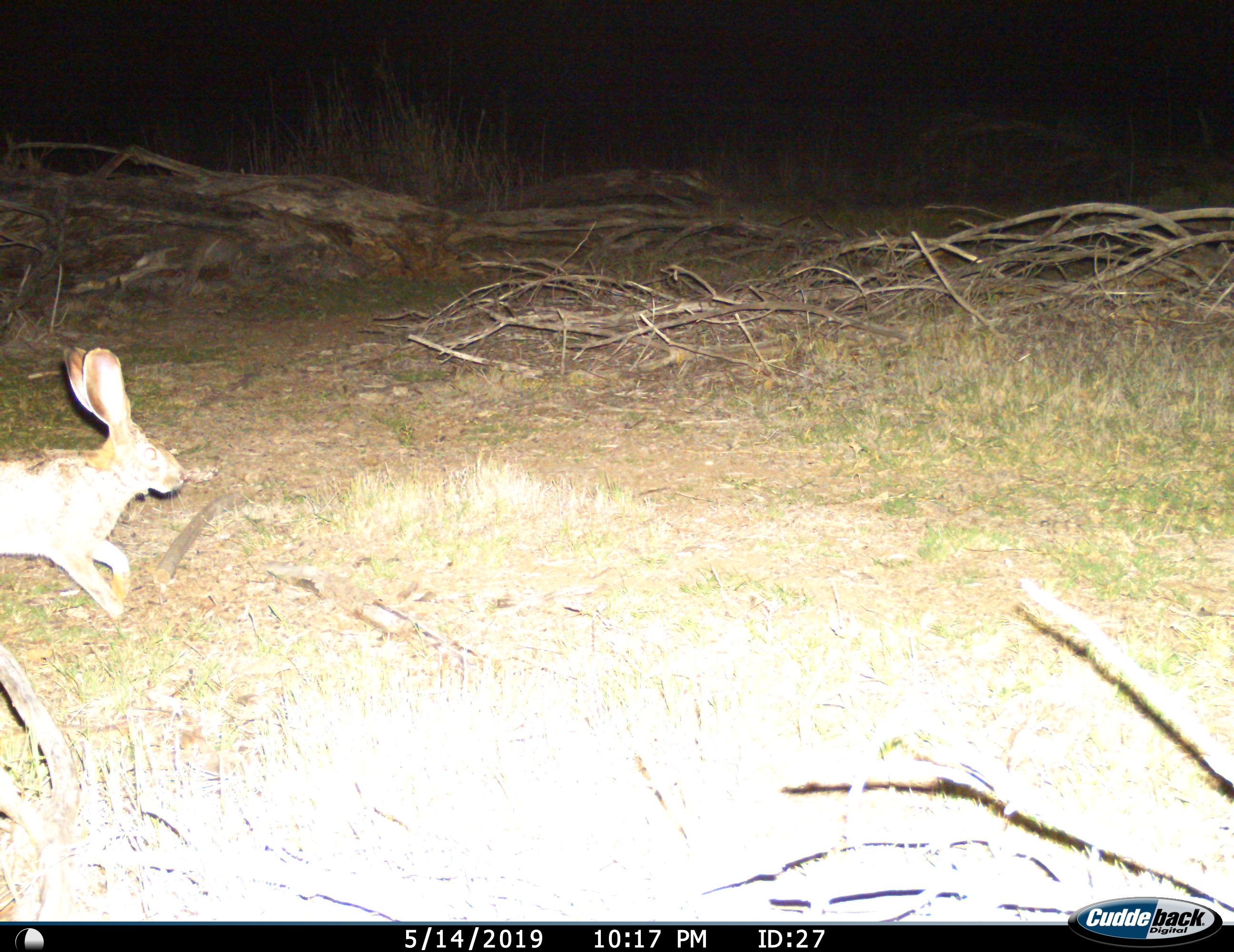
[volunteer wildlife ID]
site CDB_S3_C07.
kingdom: Animalia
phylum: Chordata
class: Mammalia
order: Lagomorpha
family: Leporidae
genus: Lepus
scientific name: Lepus saxatilis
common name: scrub hare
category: harescrub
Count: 1.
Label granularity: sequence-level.